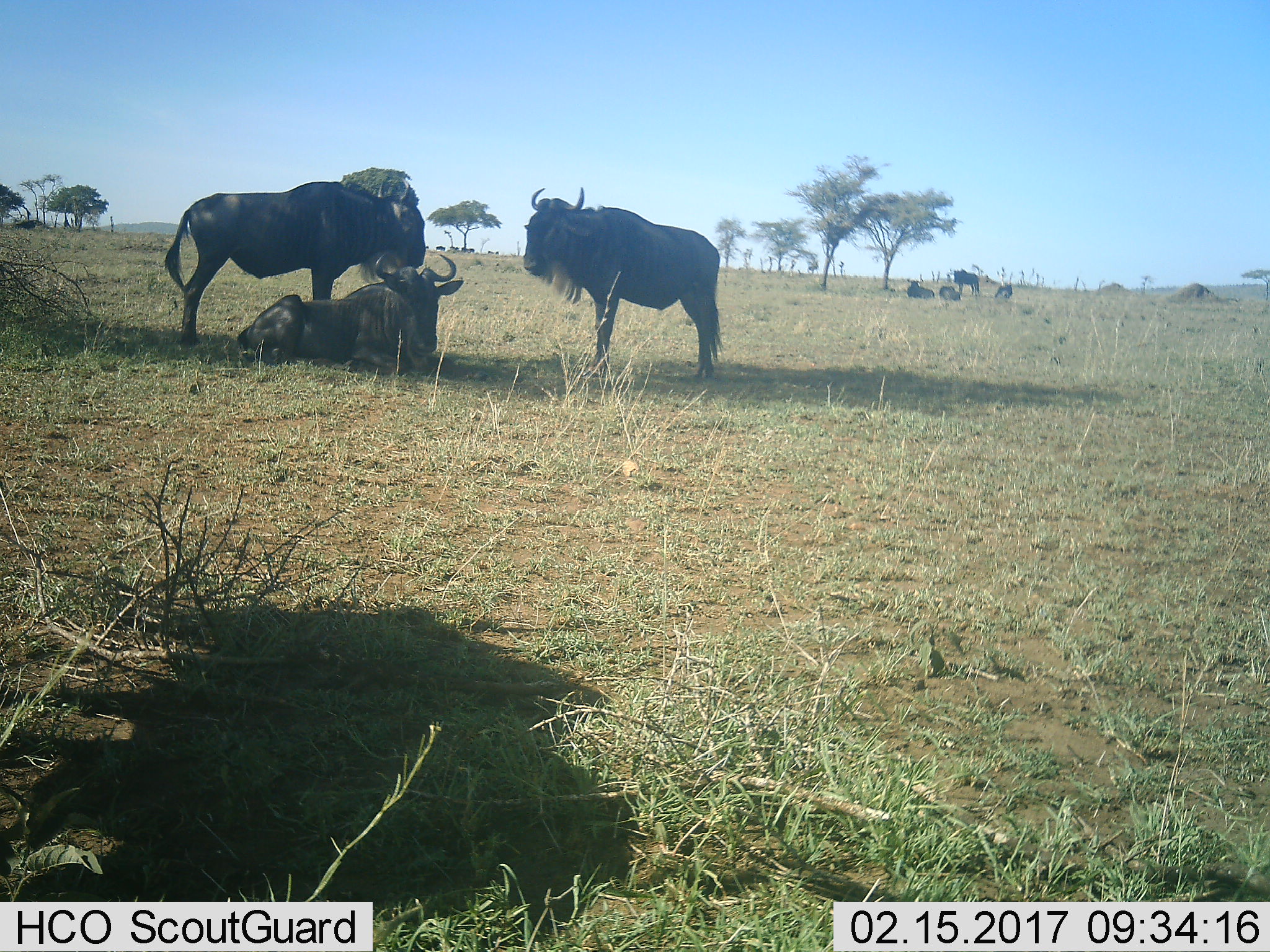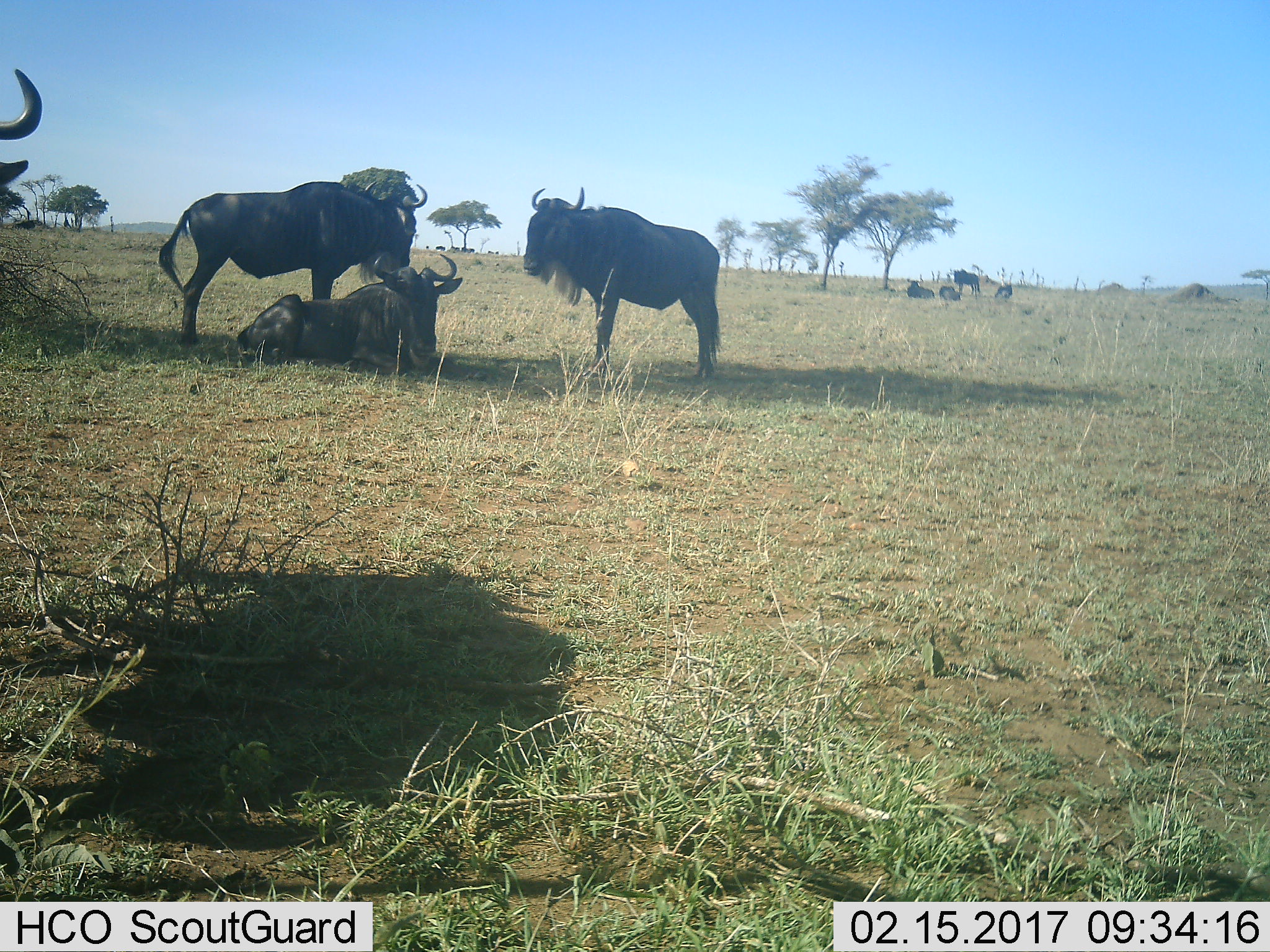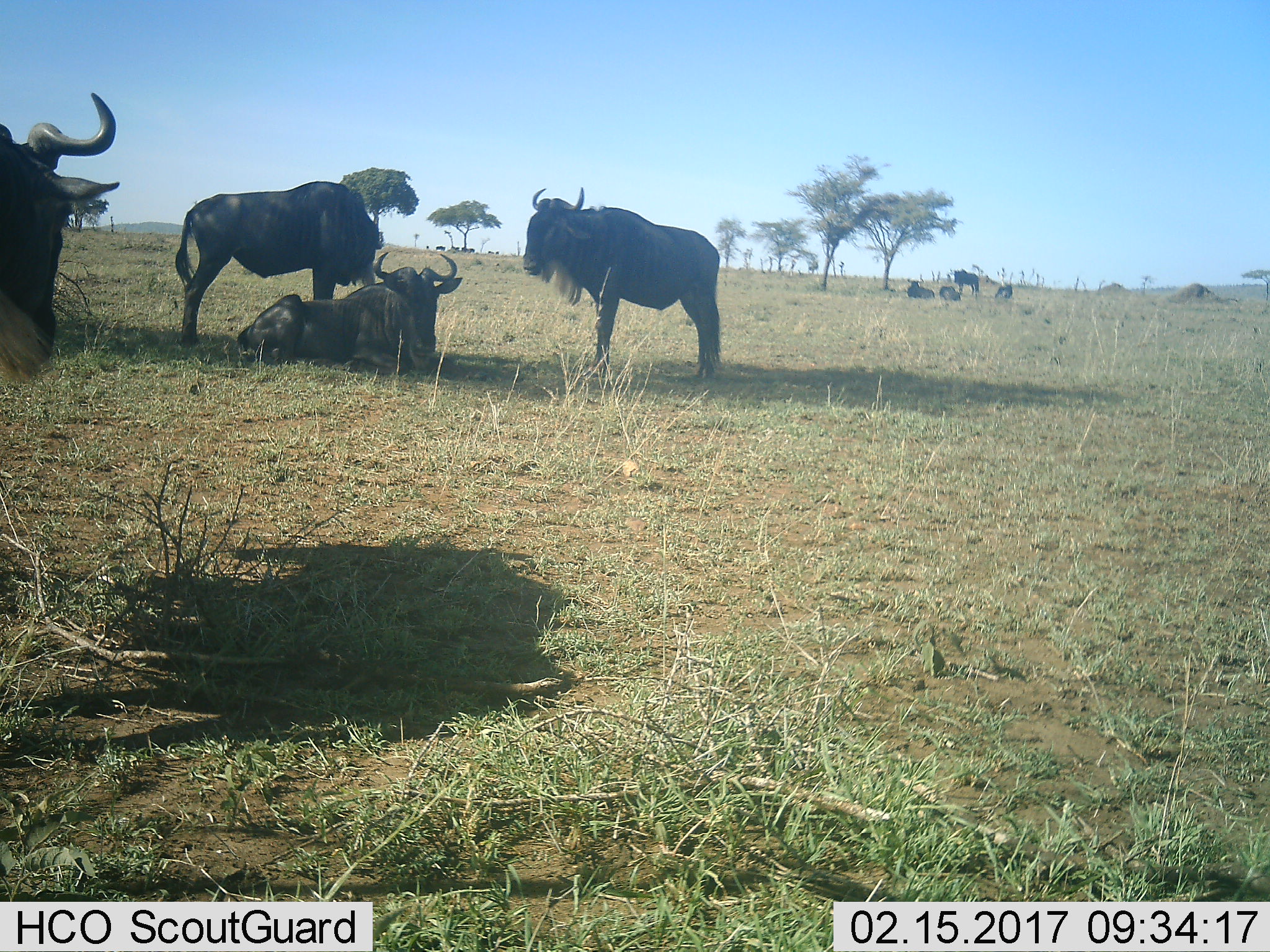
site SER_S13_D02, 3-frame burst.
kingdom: Animalia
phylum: Chordata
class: Mammalia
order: Artiodactyla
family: Bovidae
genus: Connochaetes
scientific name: Connochaetes taurinus taurinus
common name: blue wildebeest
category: wildebeestblue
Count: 7.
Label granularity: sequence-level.